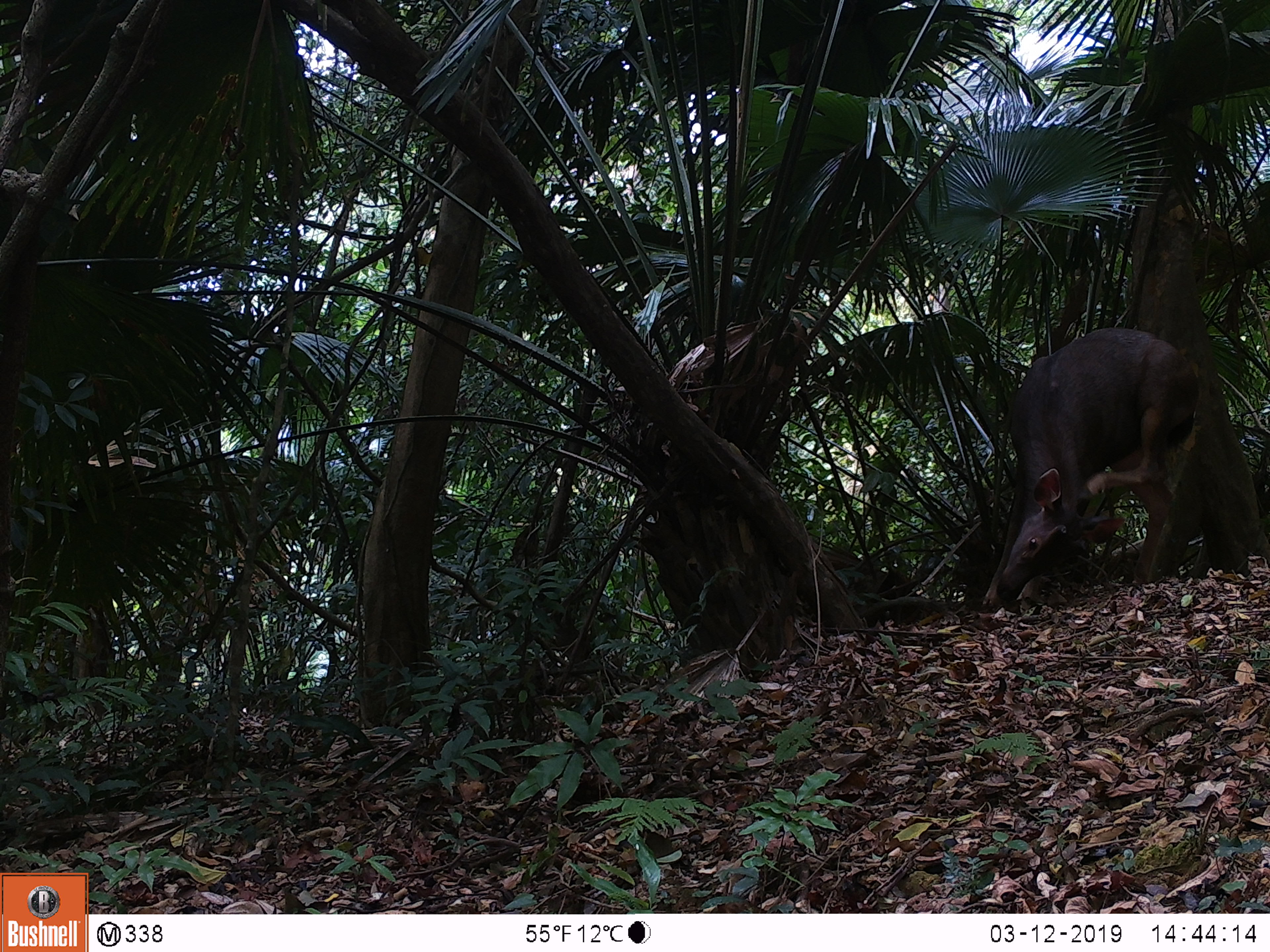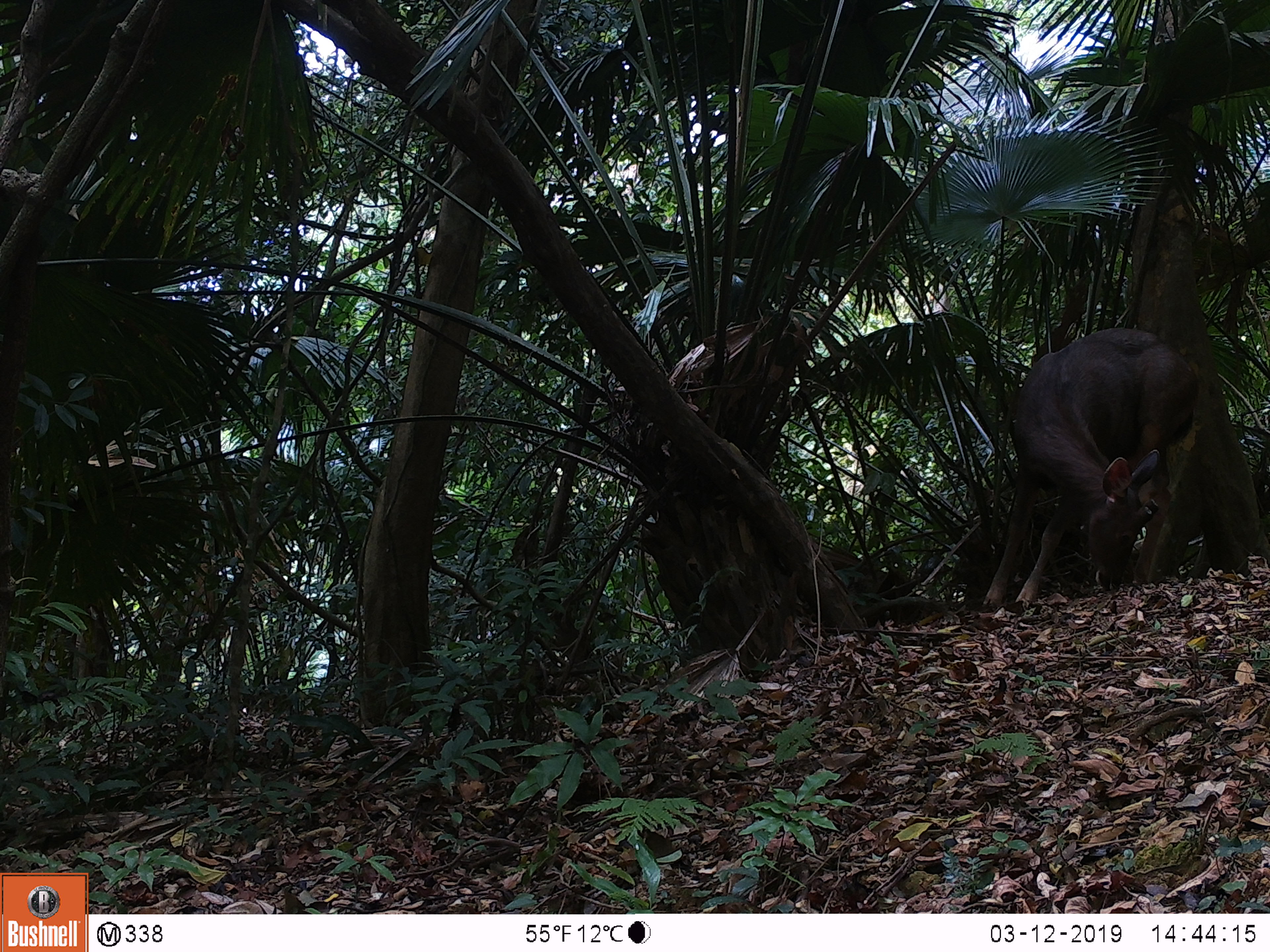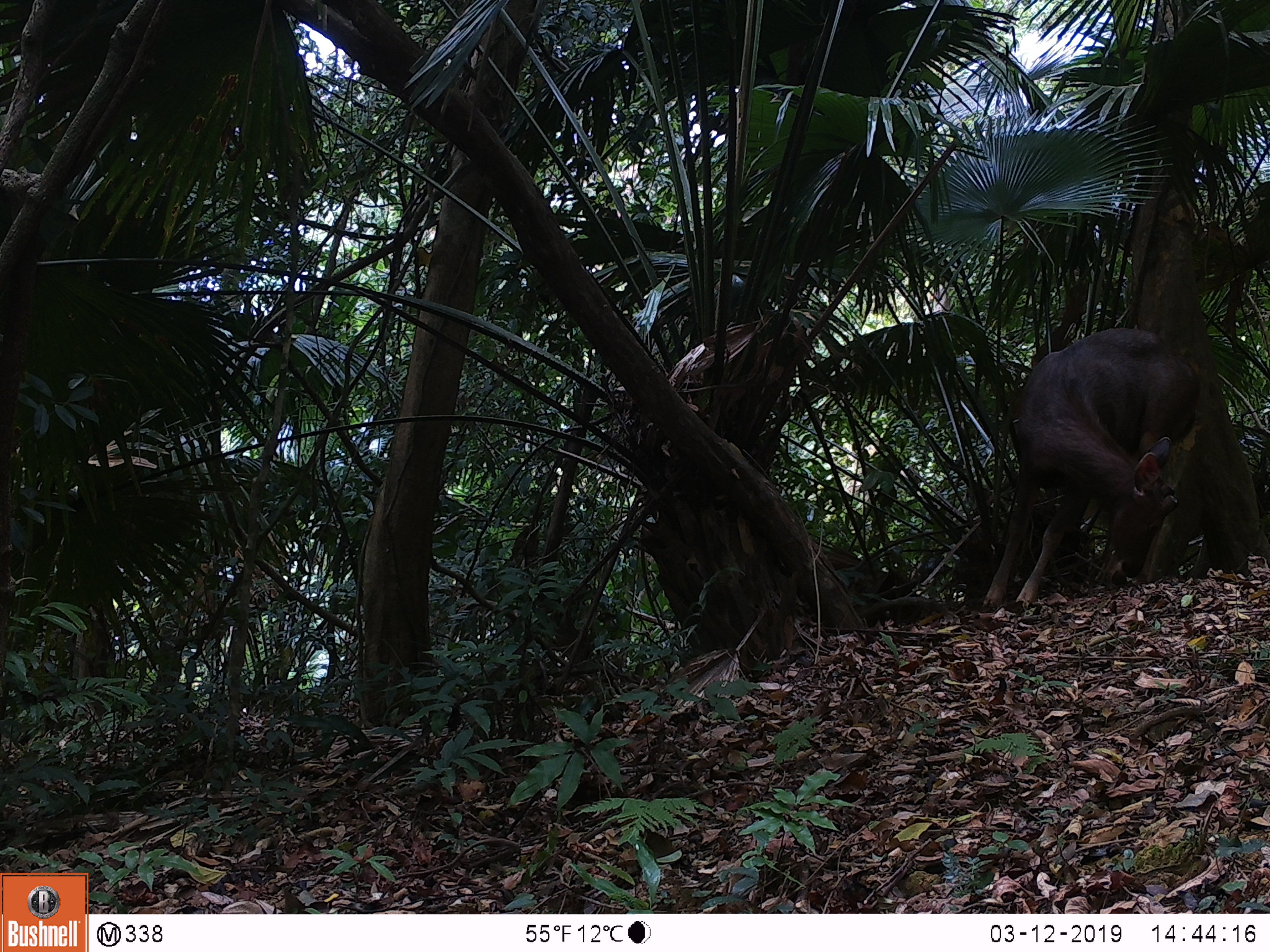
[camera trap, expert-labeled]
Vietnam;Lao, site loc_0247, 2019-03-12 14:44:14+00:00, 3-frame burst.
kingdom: Animalia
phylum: Chordata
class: Mammalia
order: Artiodactyla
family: Cervidae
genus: Rusa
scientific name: Rusa unicolor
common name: sambar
Sambar (Rusa unicolor). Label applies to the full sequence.